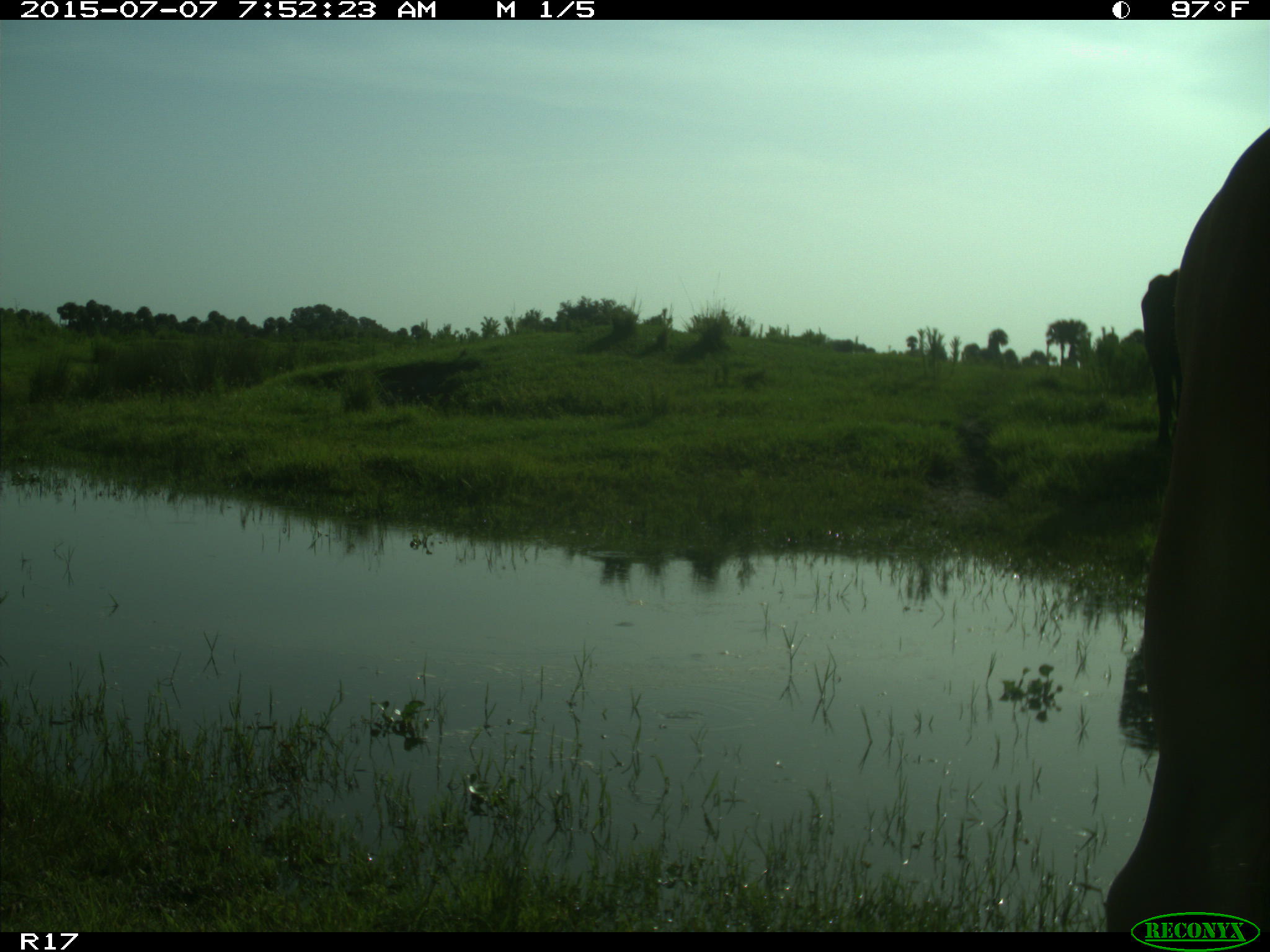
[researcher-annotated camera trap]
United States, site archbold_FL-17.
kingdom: Animalia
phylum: Chordata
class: Mammalia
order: Artiodactyla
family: Bovidae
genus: Bos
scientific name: Bos taurus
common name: domestic cow